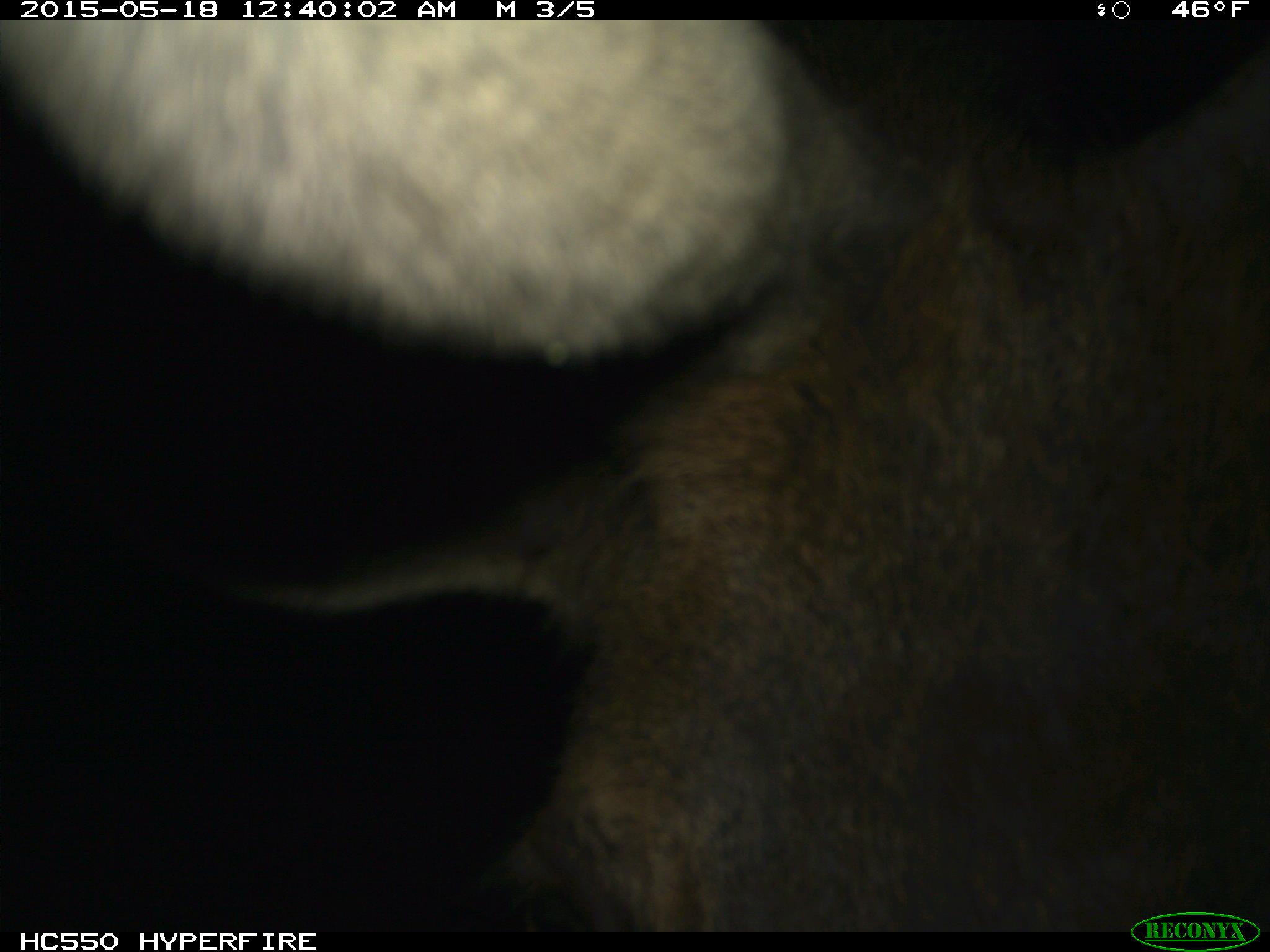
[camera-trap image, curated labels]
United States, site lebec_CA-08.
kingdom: Animalia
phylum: Chordata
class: Mammalia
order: Artiodactyla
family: Cervidae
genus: Cervus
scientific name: Cervus canadensis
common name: elk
Cervus canadensis (elk).